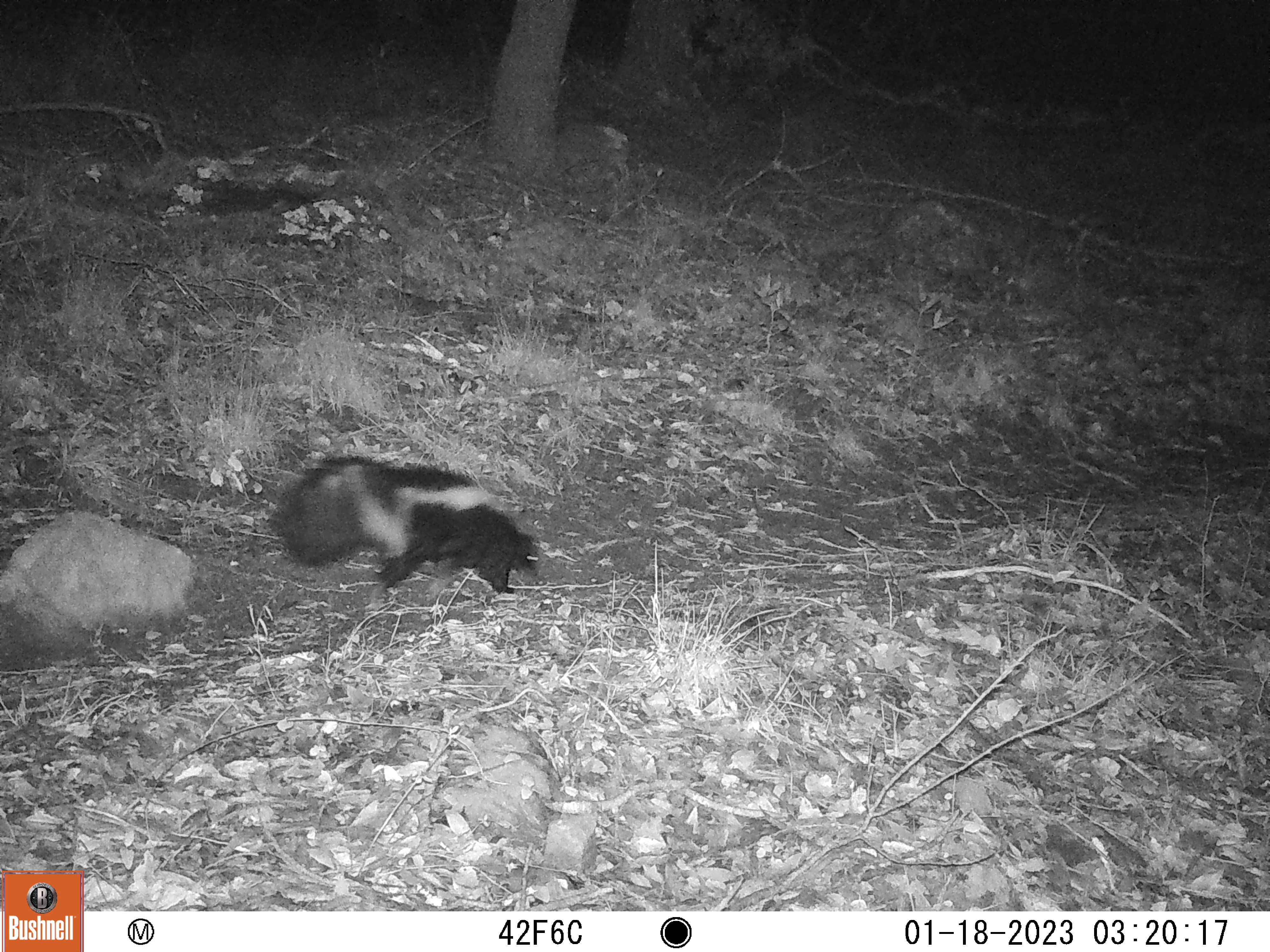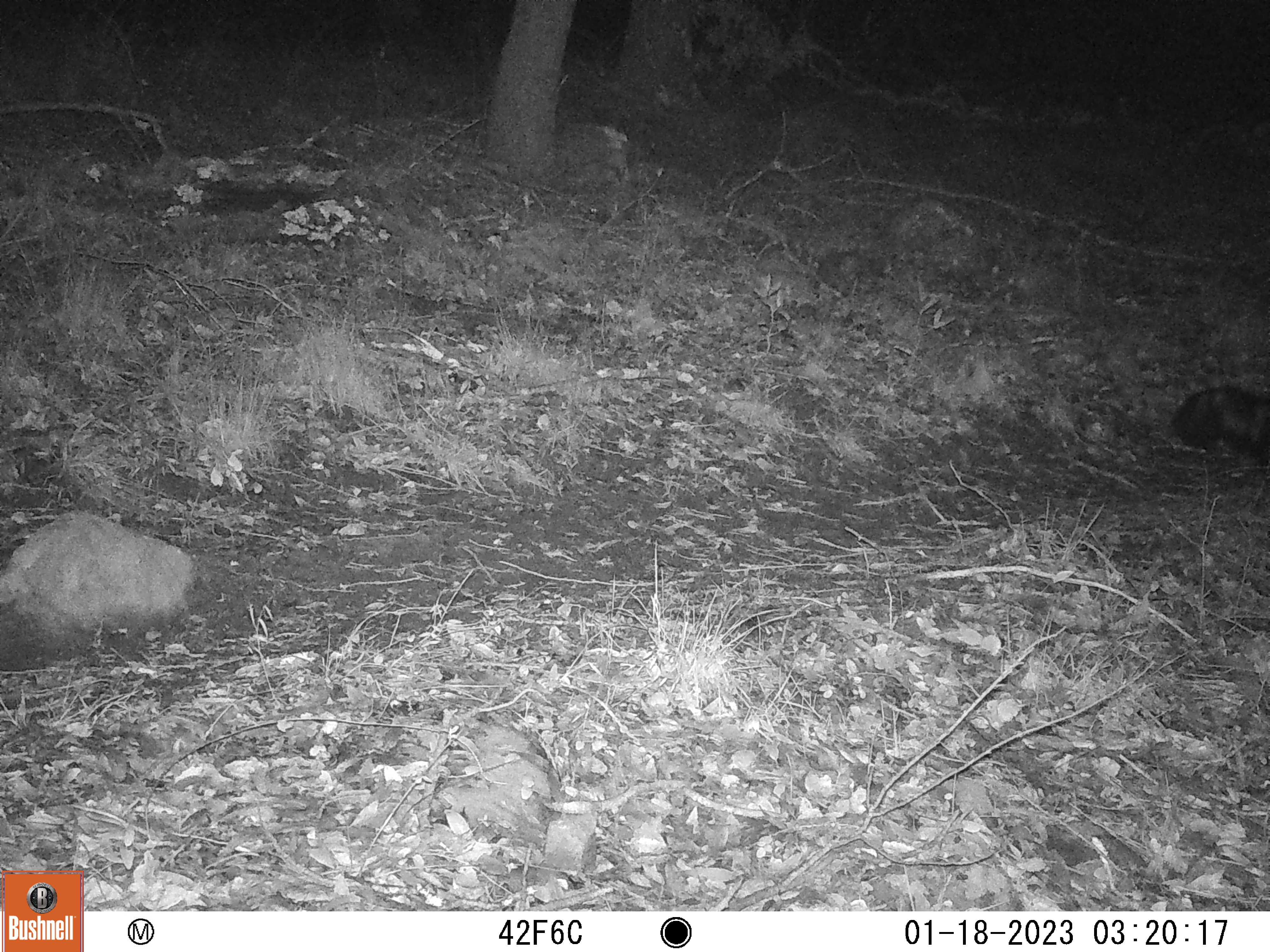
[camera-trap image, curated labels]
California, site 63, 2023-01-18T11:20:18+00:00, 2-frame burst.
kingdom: Animalia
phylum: Chordata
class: Mammalia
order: Carnivora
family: Mephitidae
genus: Mephitis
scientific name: Mephitis mephitis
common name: striped skunk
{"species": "striped skunk (Mephitis mephitis)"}